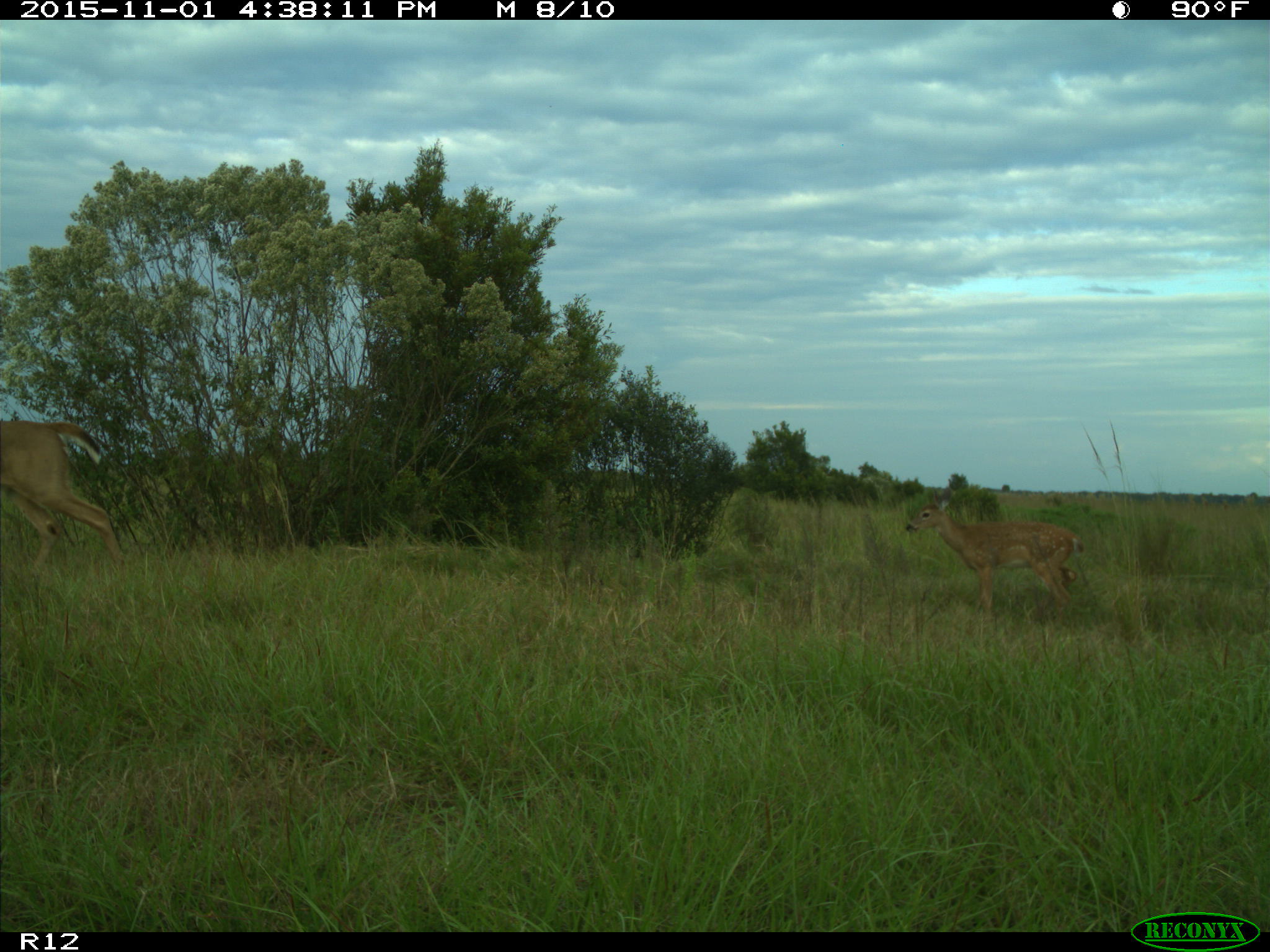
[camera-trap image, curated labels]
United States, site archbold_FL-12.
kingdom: Animalia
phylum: Chordata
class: Mammalia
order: Artiodactyla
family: Cervidae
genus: Odocoileus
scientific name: Odocoileus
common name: deer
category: unidentified deer